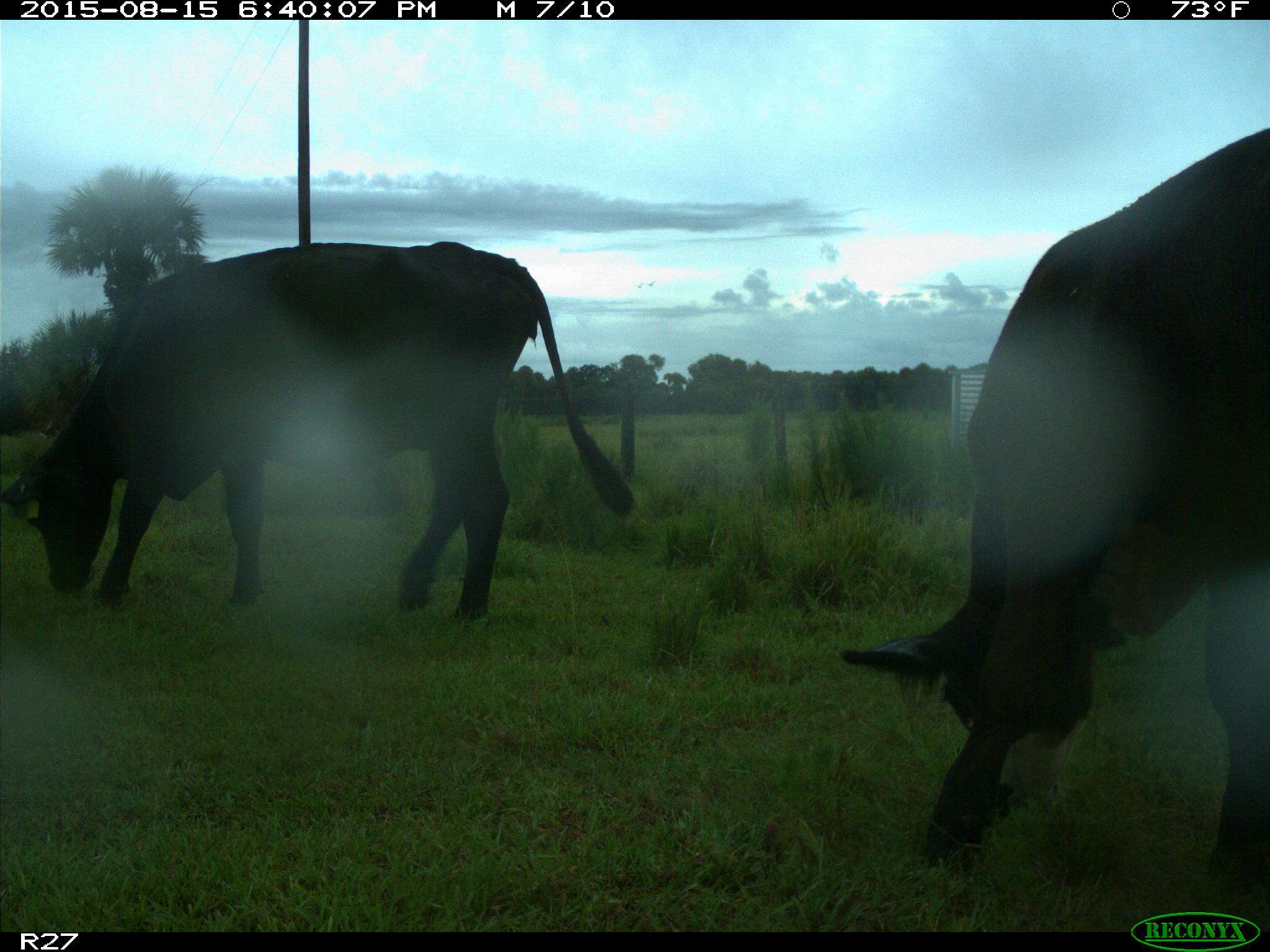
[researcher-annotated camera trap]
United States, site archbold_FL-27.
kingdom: Animalia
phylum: Chordata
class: Mammalia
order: Artiodactyla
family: Bovidae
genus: Bos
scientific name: Bos taurus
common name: domestic cow